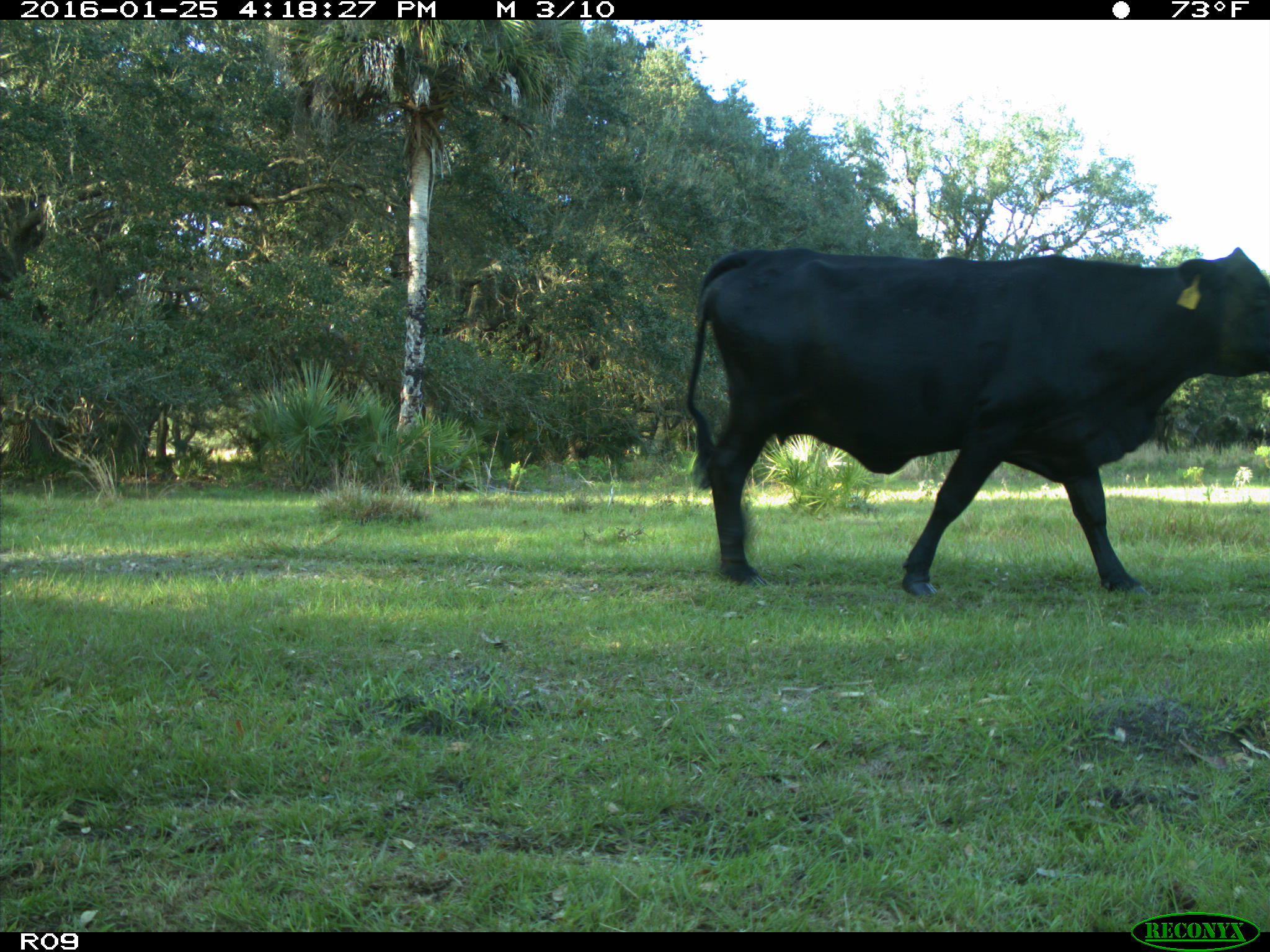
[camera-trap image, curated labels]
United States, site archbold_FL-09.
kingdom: Animalia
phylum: Chordata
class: Mammalia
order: Artiodactyla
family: Bovidae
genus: Bos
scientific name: Bos taurus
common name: domestic cow